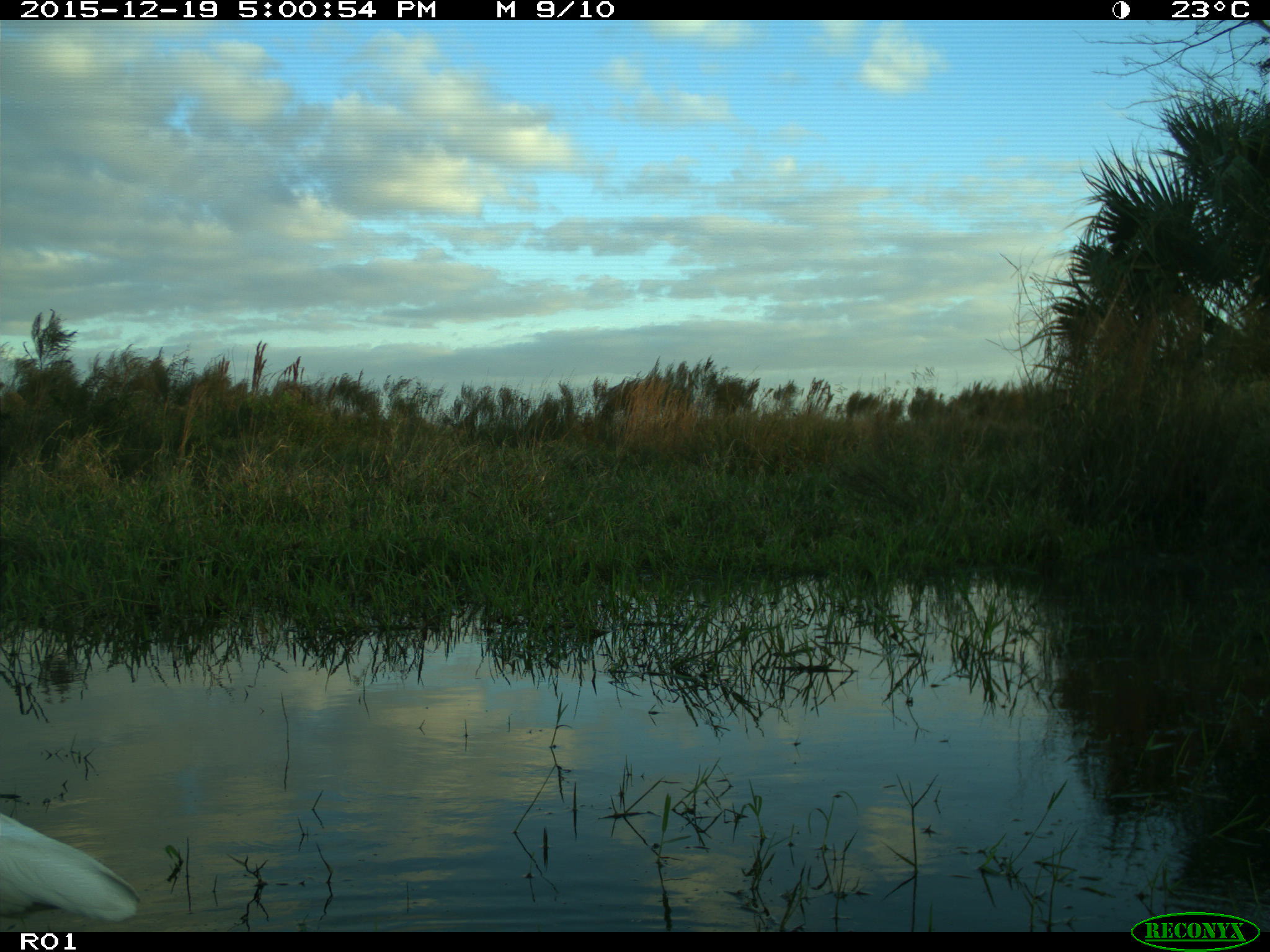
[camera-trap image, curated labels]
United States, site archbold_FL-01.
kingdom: Animalia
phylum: Chordata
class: Aves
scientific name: Aves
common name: birds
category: unidentified bird